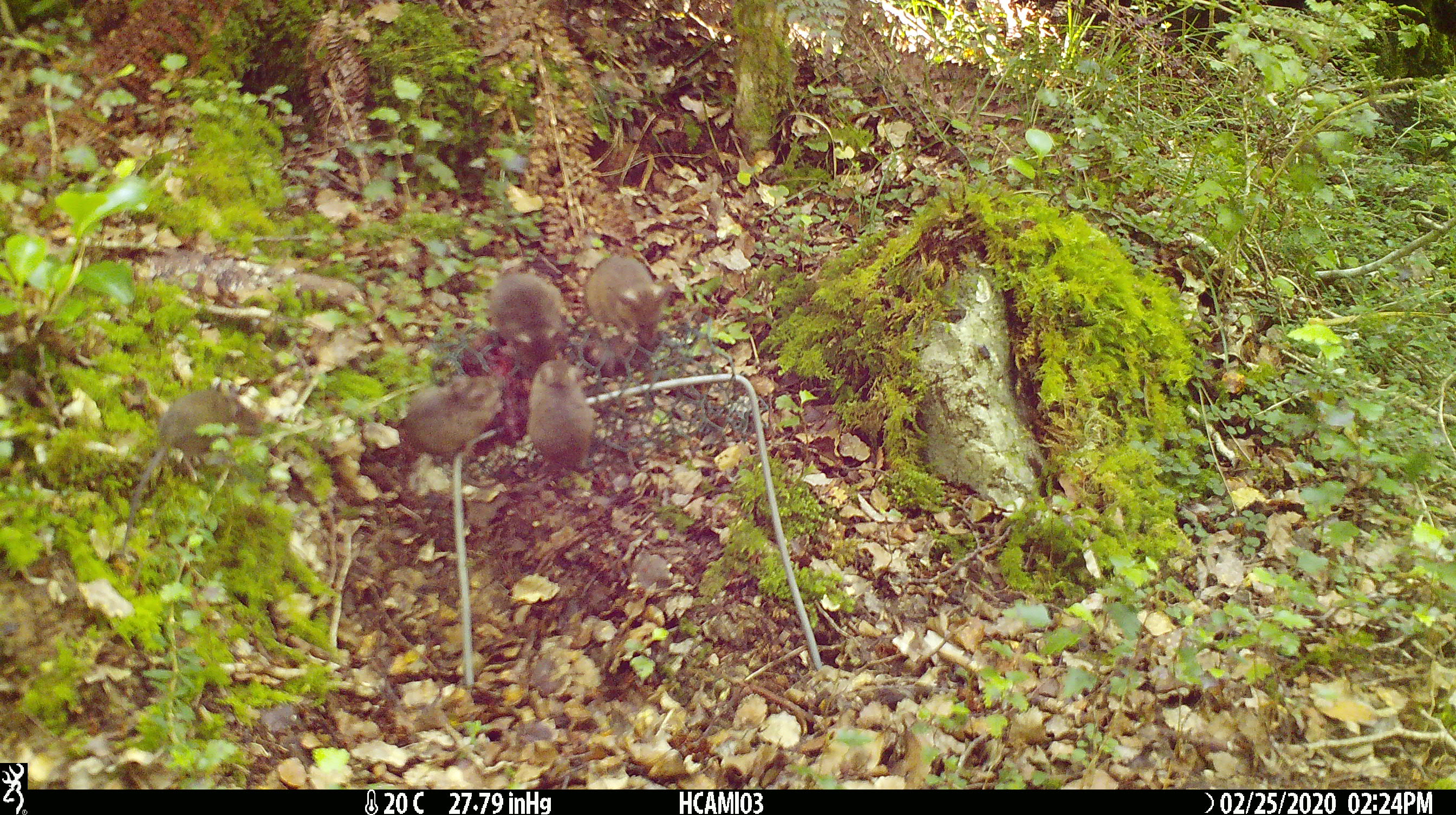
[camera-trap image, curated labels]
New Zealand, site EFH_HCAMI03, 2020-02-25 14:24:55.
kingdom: Animalia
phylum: Chordata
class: Mammalia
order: Rodentia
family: Muridae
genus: Mus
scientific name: Mus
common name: mouse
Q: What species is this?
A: Mouse (Mus).